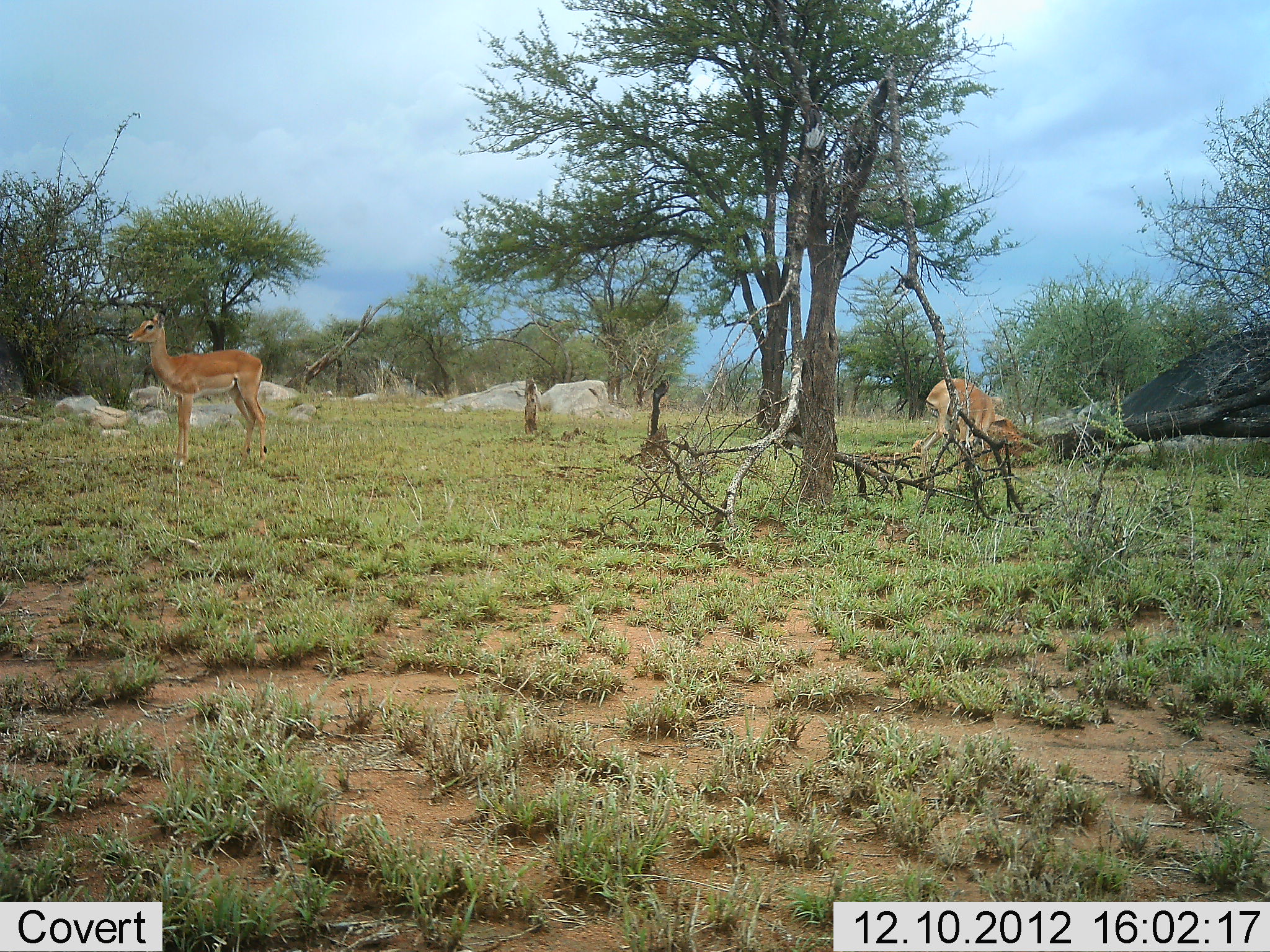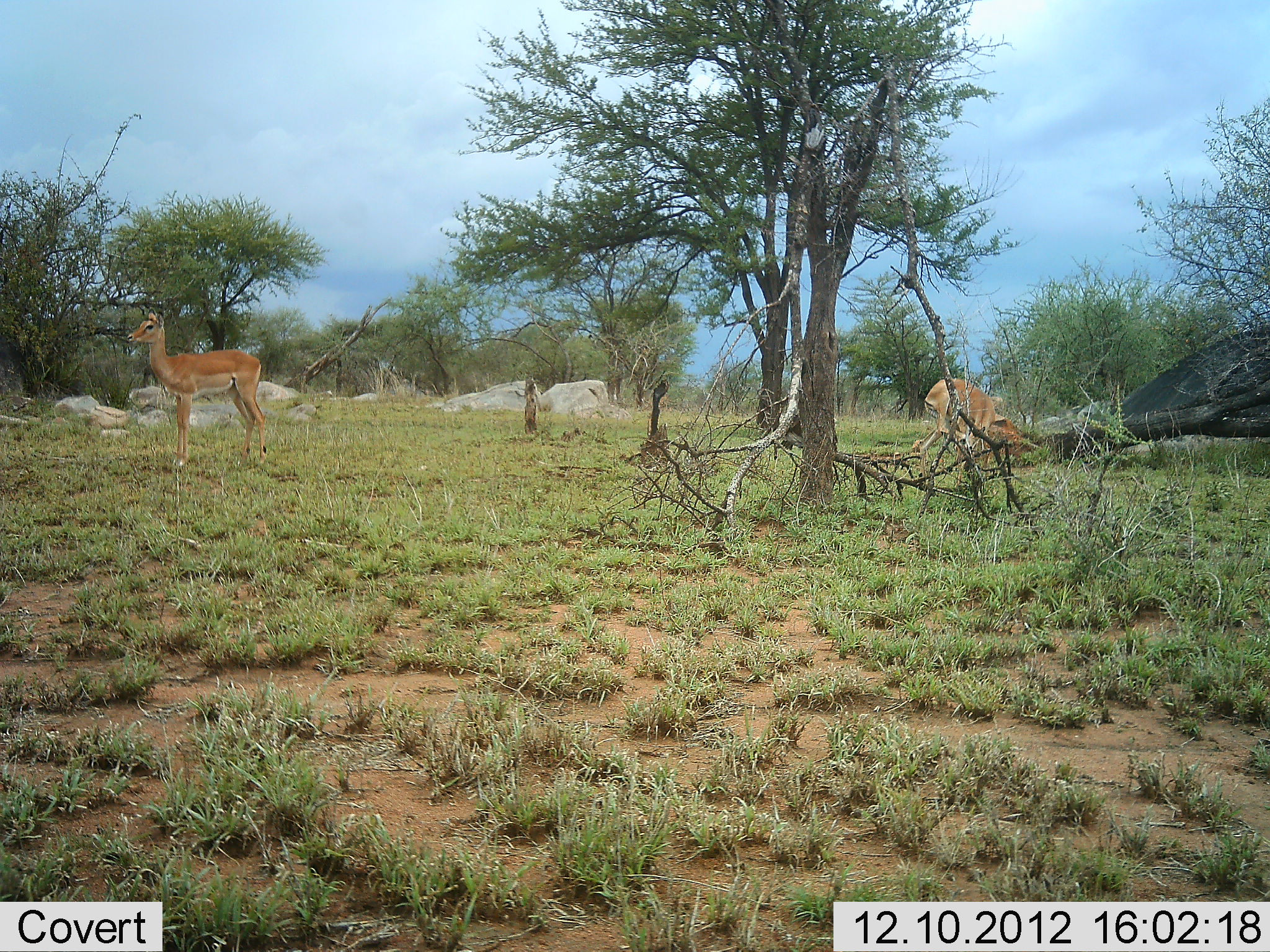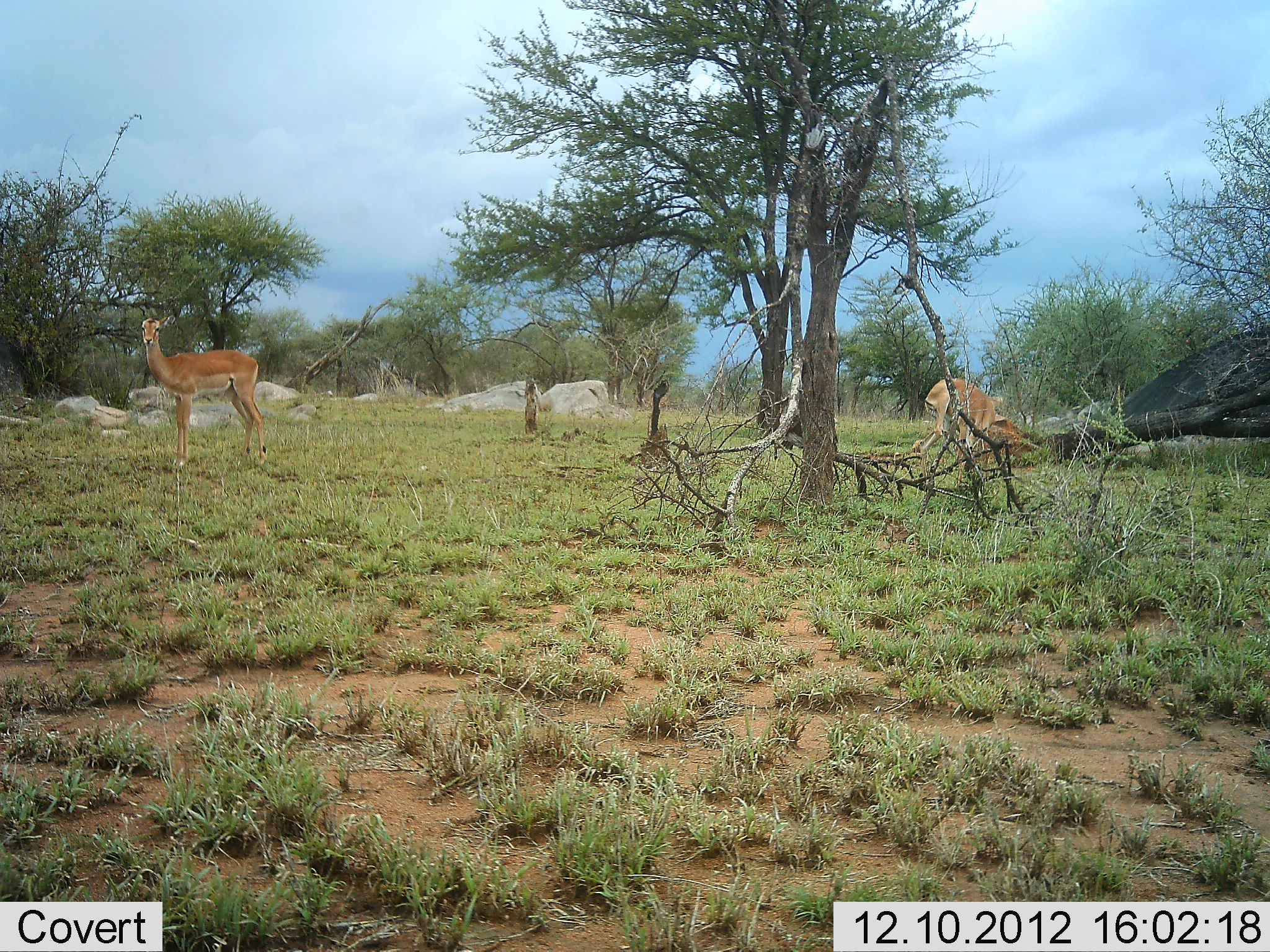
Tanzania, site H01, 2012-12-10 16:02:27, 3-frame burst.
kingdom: Animalia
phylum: Chordata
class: Mammalia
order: Artiodactyla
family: Bovidae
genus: Aepyceros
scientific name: Aepyceros melampus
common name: impala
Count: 2.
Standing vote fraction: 93%.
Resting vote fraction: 7%.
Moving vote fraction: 0%.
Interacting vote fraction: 0%.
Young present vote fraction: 7%.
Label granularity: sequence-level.